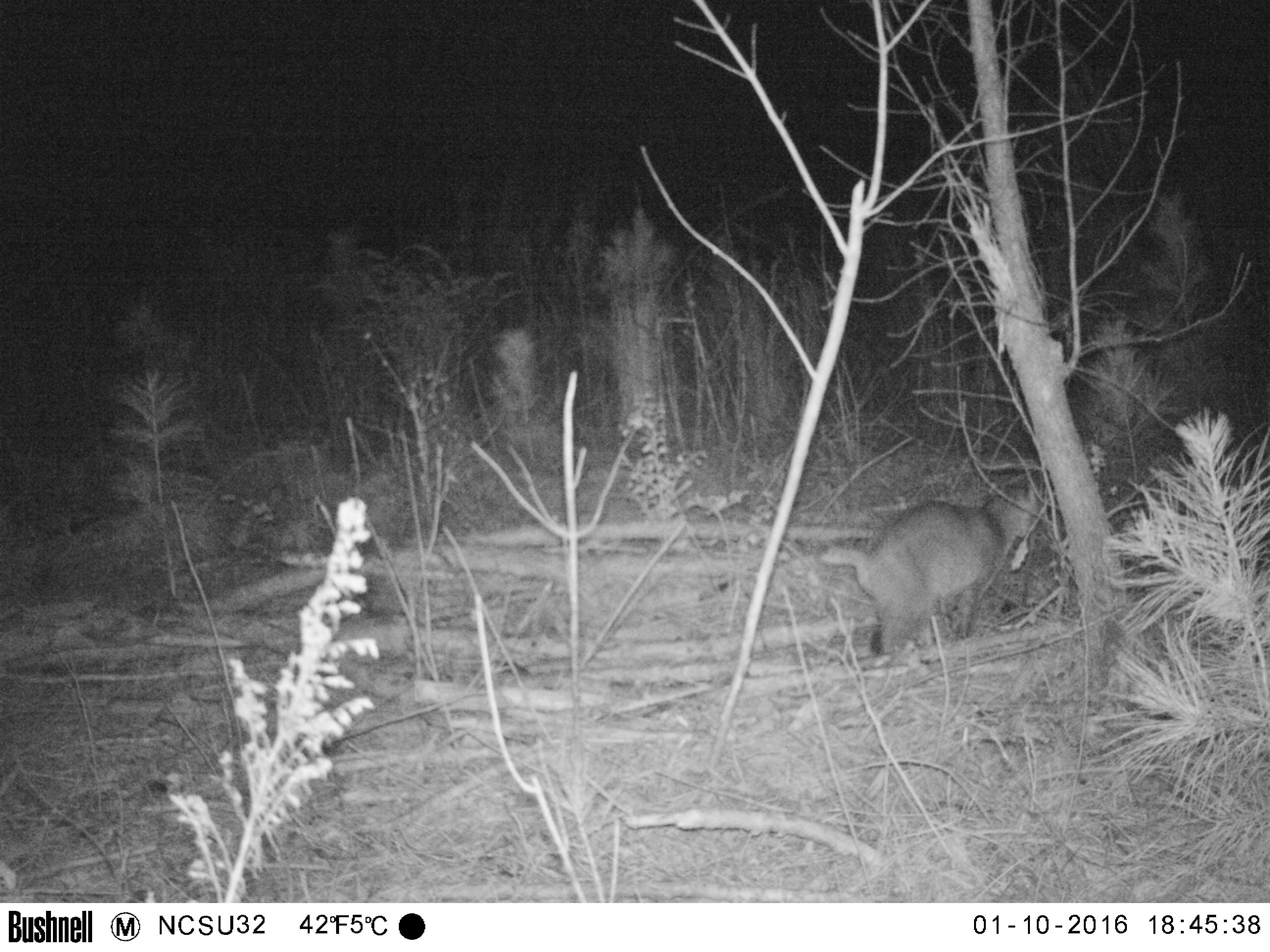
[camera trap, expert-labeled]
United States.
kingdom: Animalia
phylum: Chordata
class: Mammalia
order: Carnivora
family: Felidae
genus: Lynx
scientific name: Lynx rufus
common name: bobcat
Bobcat (Lynx rufus).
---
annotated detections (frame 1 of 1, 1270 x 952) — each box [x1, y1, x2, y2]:
Bobcat: [812, 482, 1054, 668]